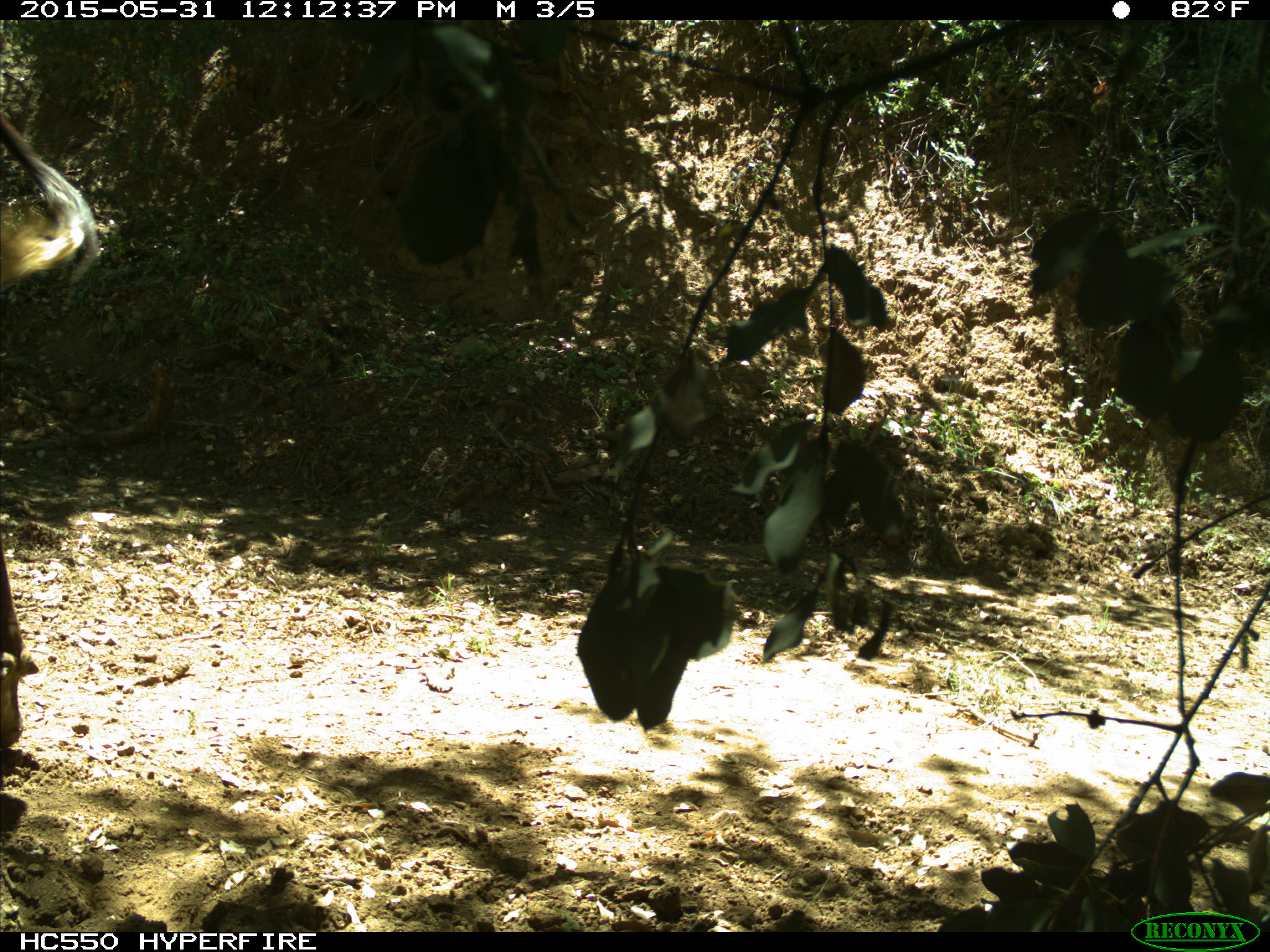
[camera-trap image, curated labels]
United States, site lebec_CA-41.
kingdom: Animalia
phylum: Chordata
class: Mammalia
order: Artiodactyla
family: Bovidae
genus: Bos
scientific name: Bos taurus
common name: domestic cow